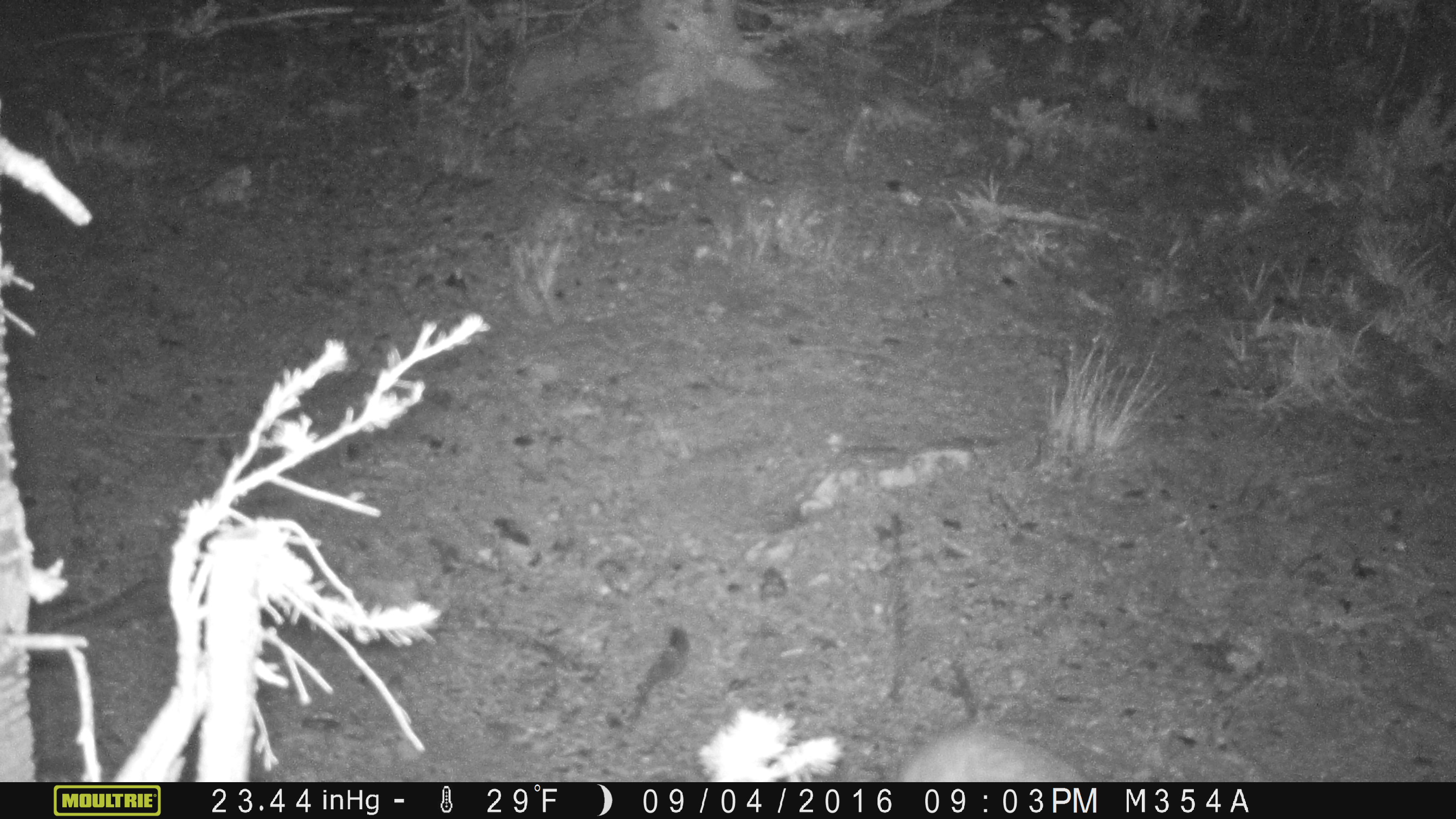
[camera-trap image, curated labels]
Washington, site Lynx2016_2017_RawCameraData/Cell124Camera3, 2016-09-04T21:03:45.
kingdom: Animalia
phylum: Chordata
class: Mammalia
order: Lagomorpha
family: Leporidae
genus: Lepus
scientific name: Lepus americanus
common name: snowshoe hare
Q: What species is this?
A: Lepus americanus (snowshoe hare).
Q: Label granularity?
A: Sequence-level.